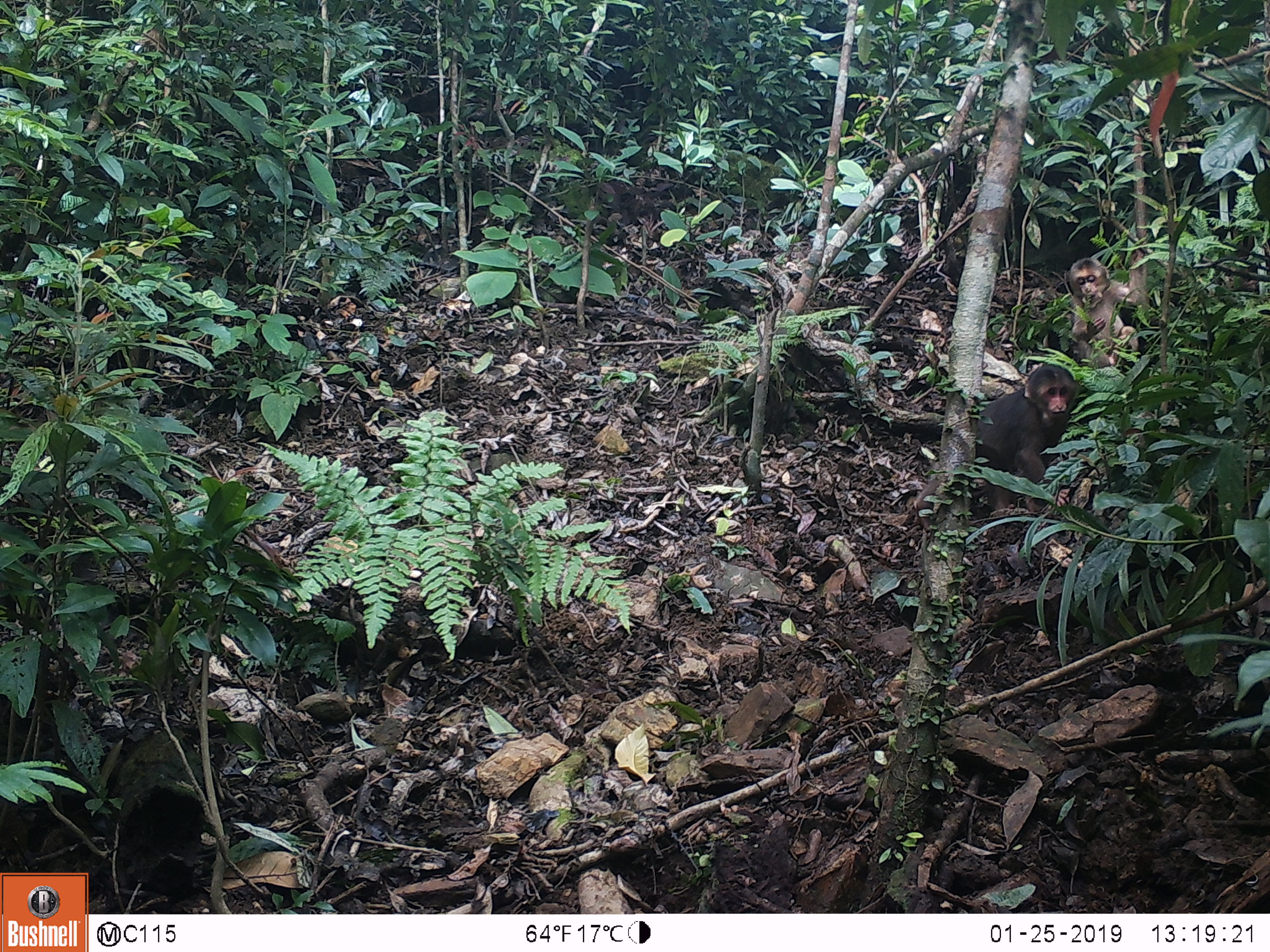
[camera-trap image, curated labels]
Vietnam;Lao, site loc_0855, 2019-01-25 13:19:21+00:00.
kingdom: Animalia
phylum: Chordata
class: Mammalia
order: Primates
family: Cercopithecidae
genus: Macaca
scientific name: Macaca arctoides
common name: stump-tailed macaque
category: stump tailed macaque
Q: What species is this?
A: Stump tailed macaque (stump-tailed macaque) (Macaca arctoides).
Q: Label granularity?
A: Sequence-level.